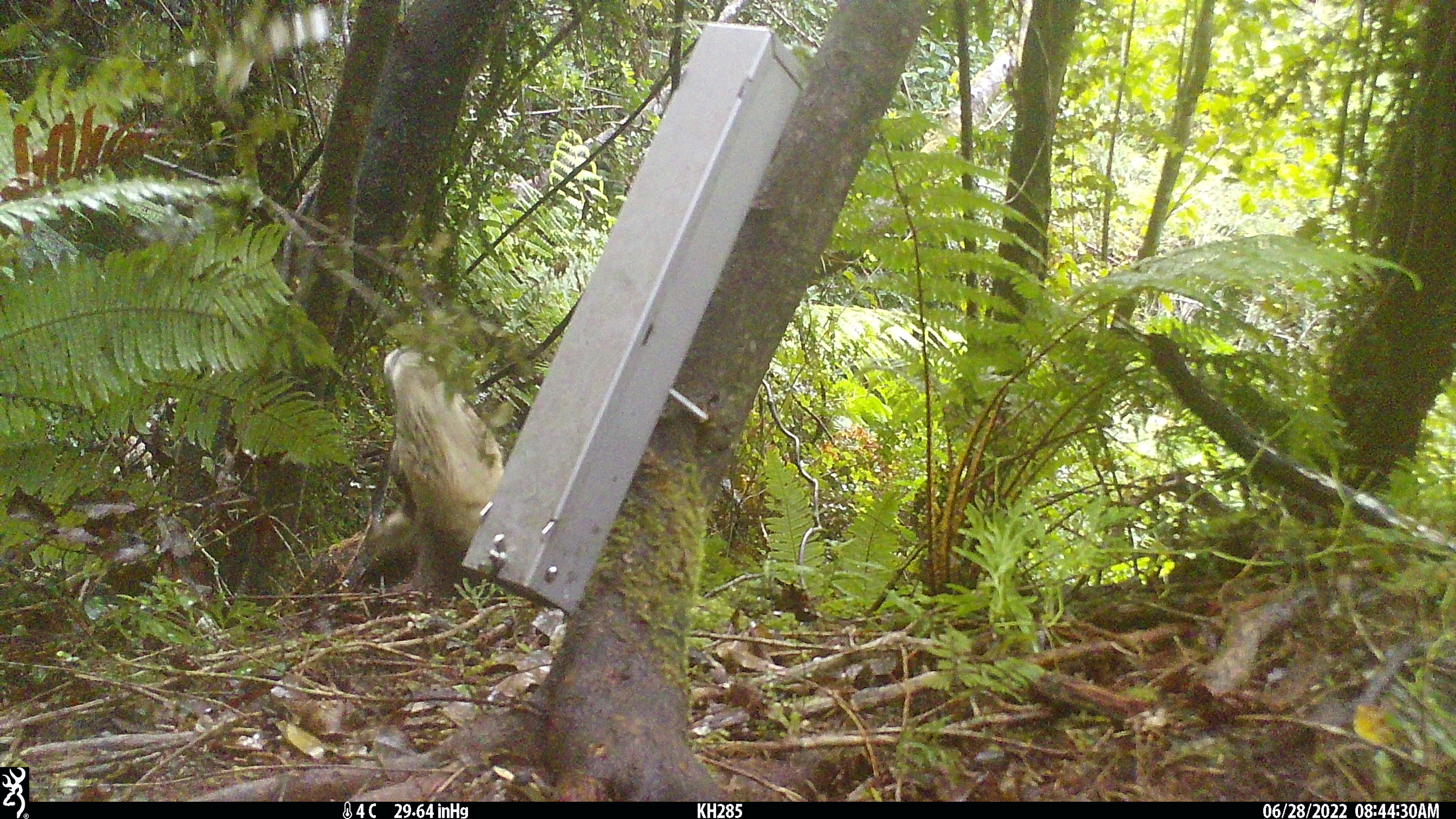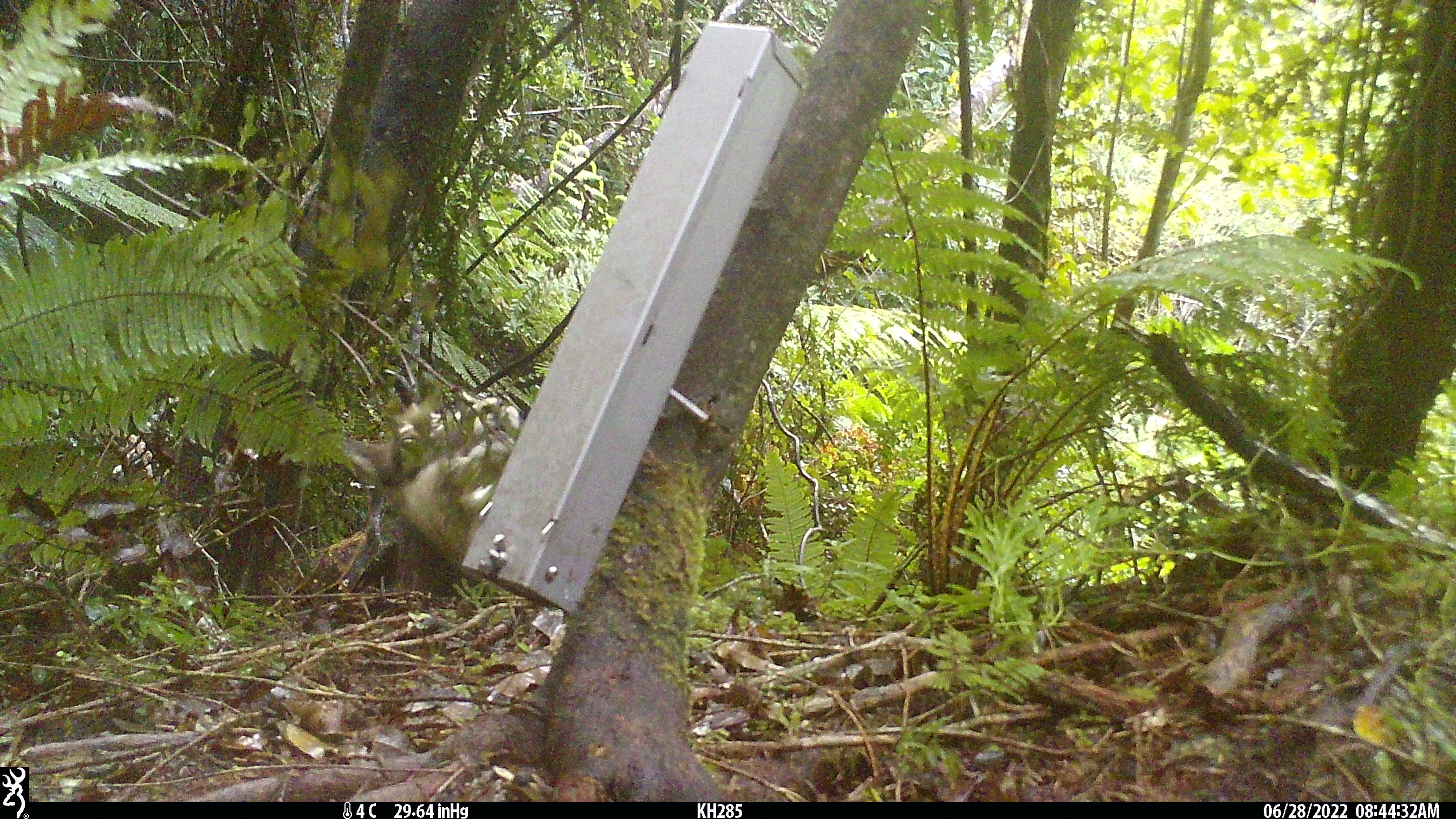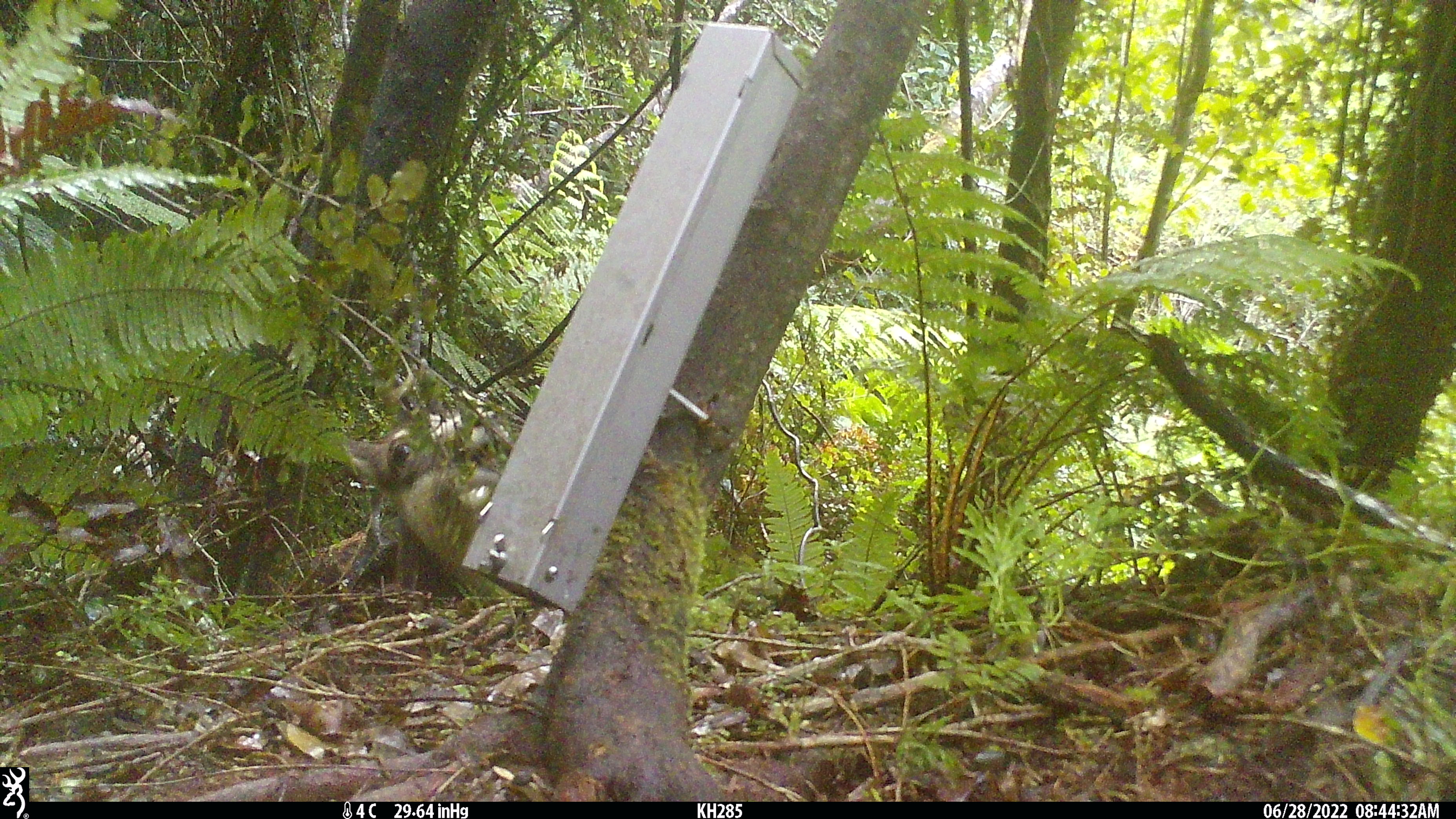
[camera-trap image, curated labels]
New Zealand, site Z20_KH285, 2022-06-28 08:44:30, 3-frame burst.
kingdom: Animalia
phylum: Chordata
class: Mammalia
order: Artiodactyla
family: Bovidae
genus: Rupicapra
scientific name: Rupicapra rupicapra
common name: alpine chamois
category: chamois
Chamois (alpine chamois) (Rupicapra rupicapra).